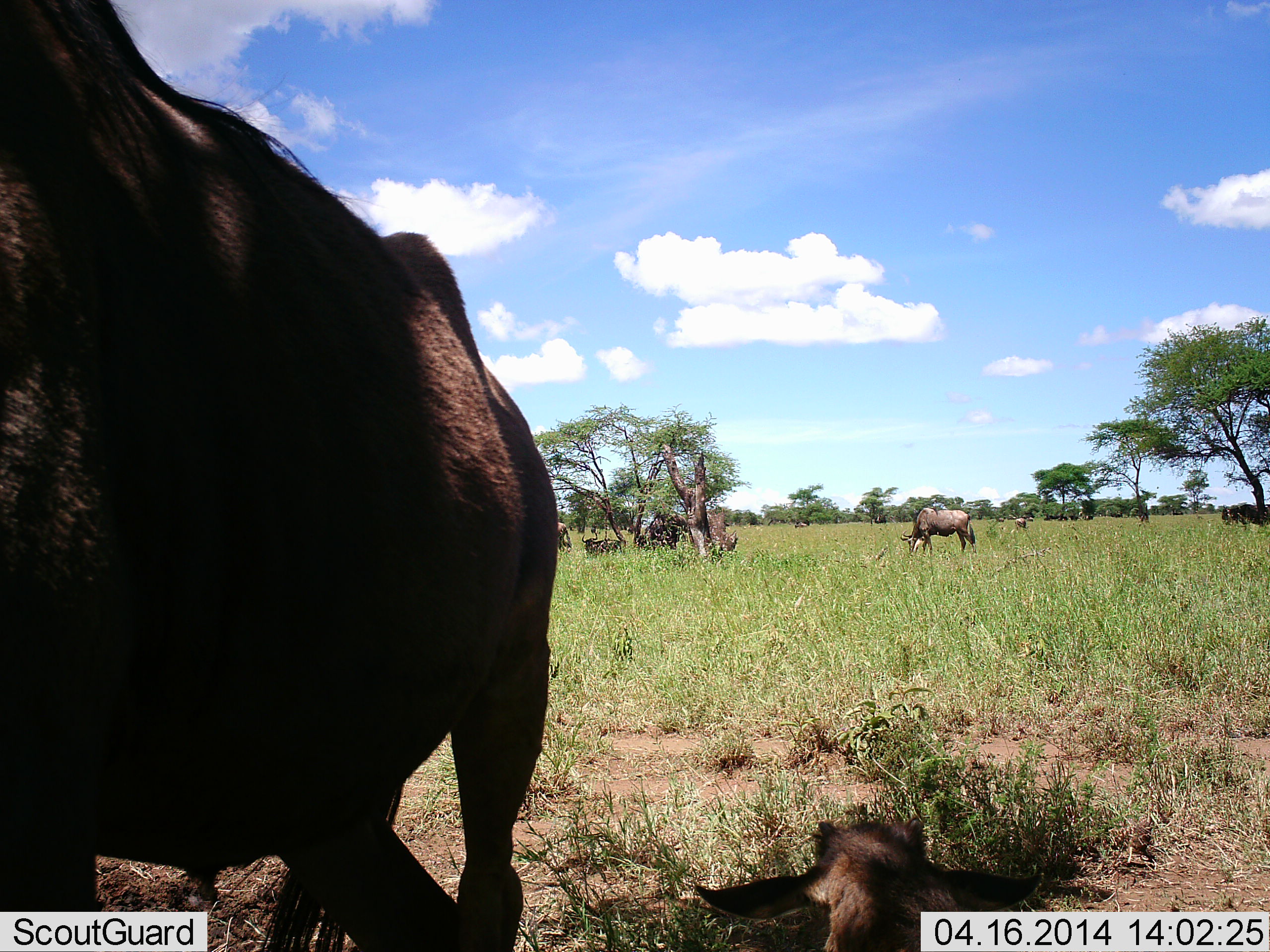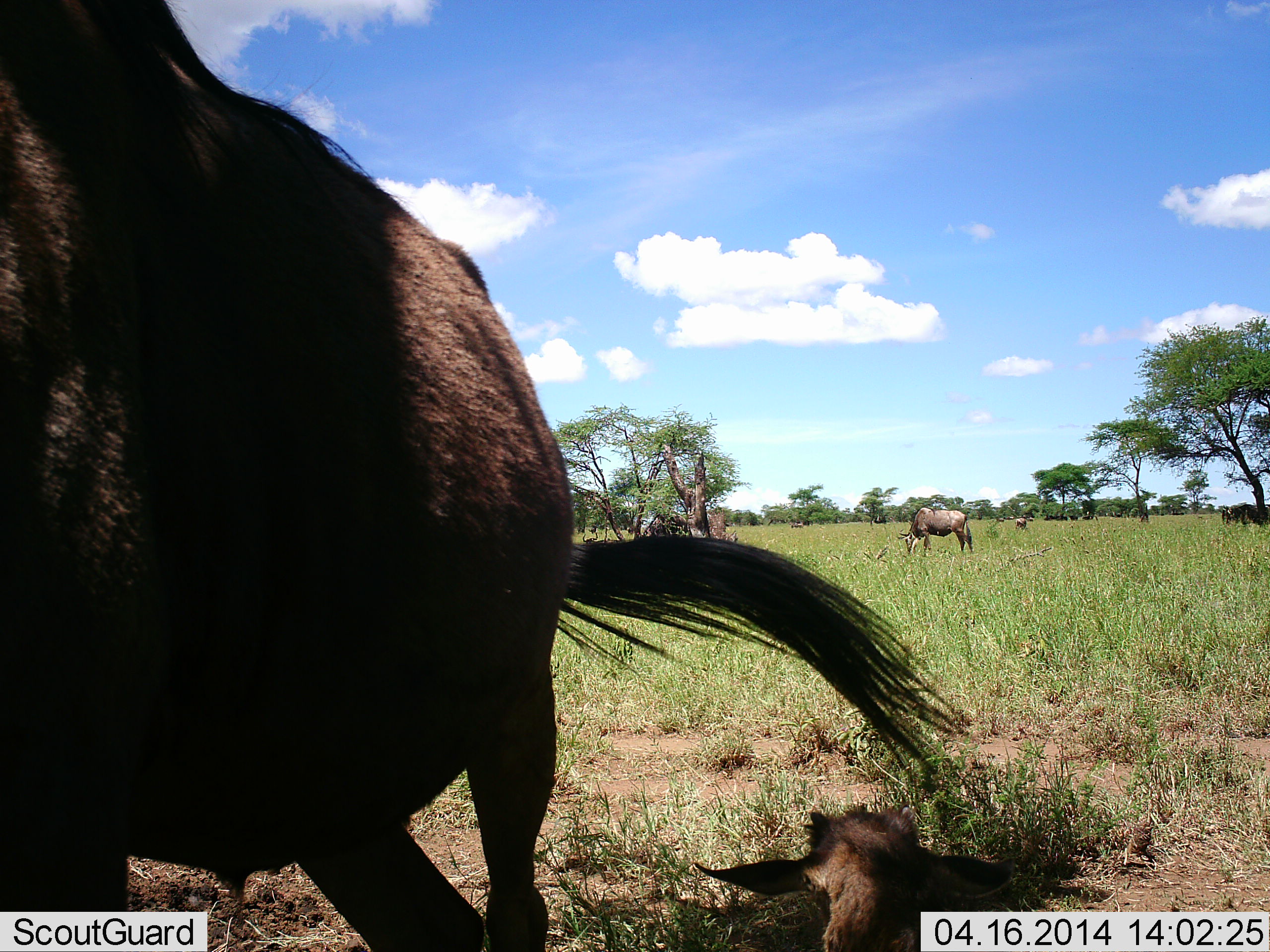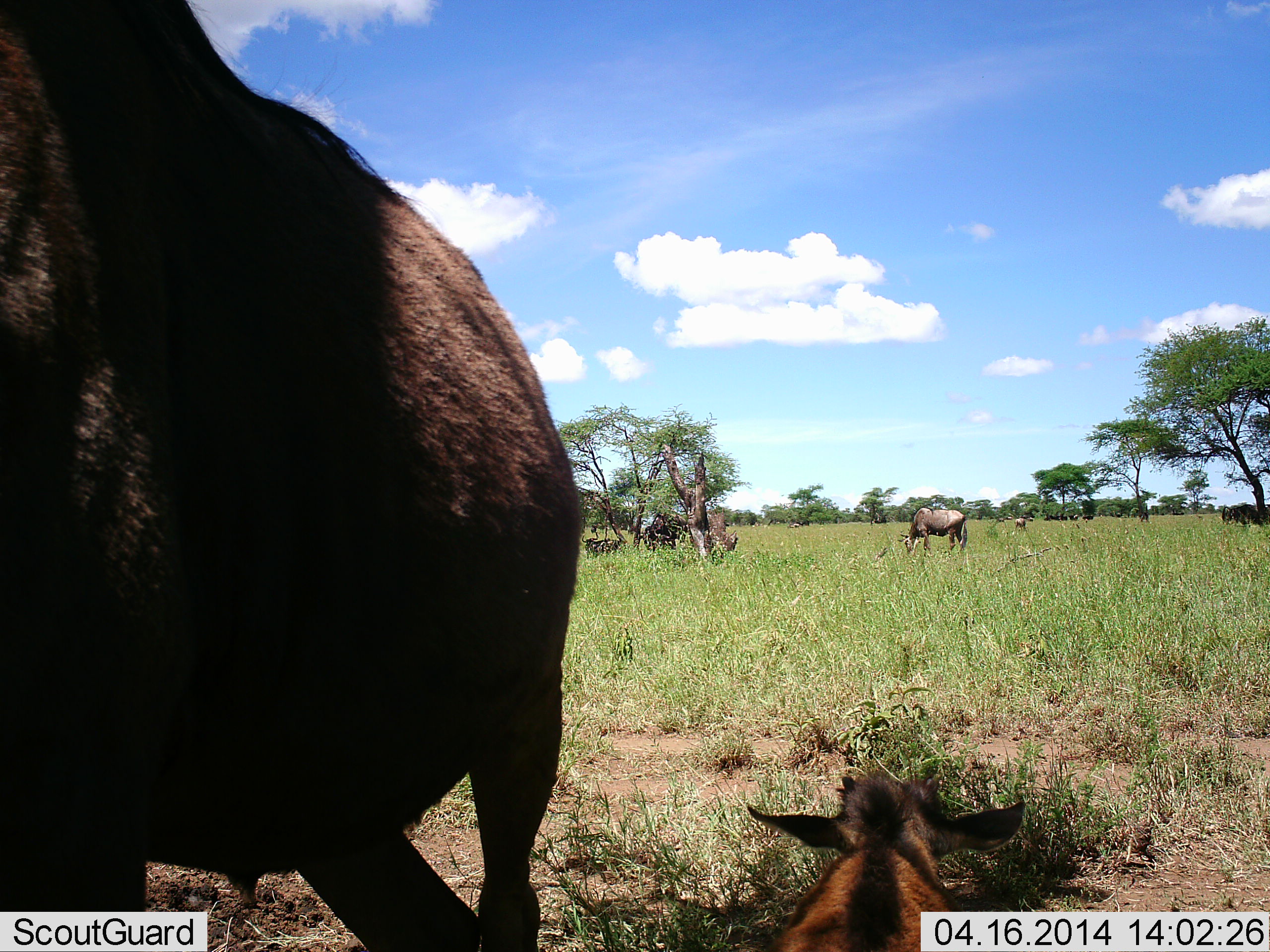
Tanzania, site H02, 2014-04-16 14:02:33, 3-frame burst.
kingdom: Animalia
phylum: Chordata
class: Mammalia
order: Artiodactyla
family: Bovidae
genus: Connochaetes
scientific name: Connochaetes taurinus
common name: blue wildebeest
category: wildebeest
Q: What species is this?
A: Wildebeest (blue wildebeest) (Connochaetes taurinus).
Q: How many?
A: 8.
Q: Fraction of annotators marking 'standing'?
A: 90%.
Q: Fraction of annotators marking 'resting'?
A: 50%.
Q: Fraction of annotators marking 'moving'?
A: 20%.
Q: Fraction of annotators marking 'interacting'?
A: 0%.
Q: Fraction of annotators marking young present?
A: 40%.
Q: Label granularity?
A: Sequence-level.